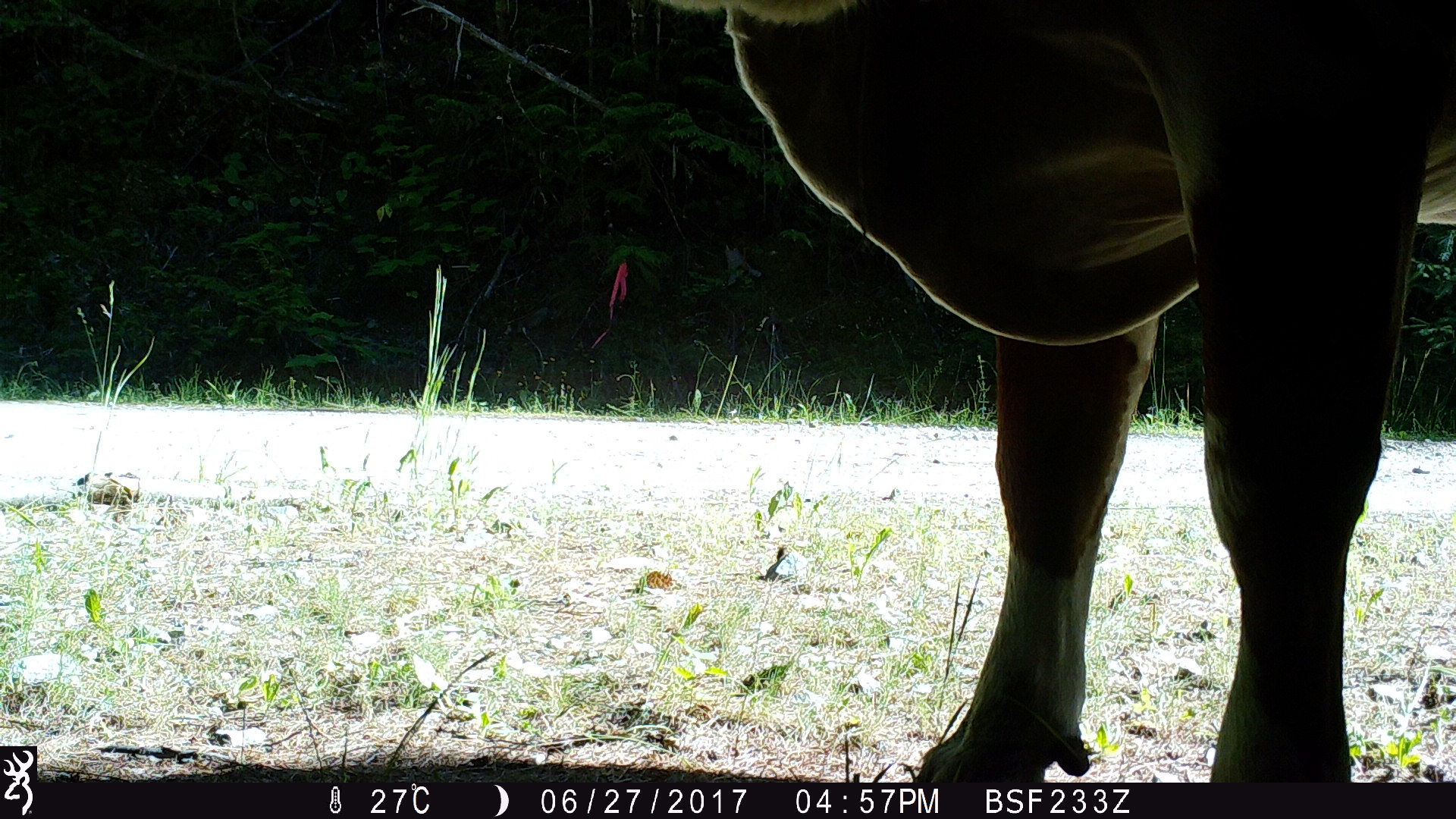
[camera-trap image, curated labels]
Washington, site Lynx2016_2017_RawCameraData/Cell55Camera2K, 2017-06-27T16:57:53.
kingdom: Animalia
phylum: Chordata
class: Mammalia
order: Artiodactyla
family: Bovidae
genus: Bos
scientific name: Bos taurus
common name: domestic cattle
Domestic cattle (Bos taurus). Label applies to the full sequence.